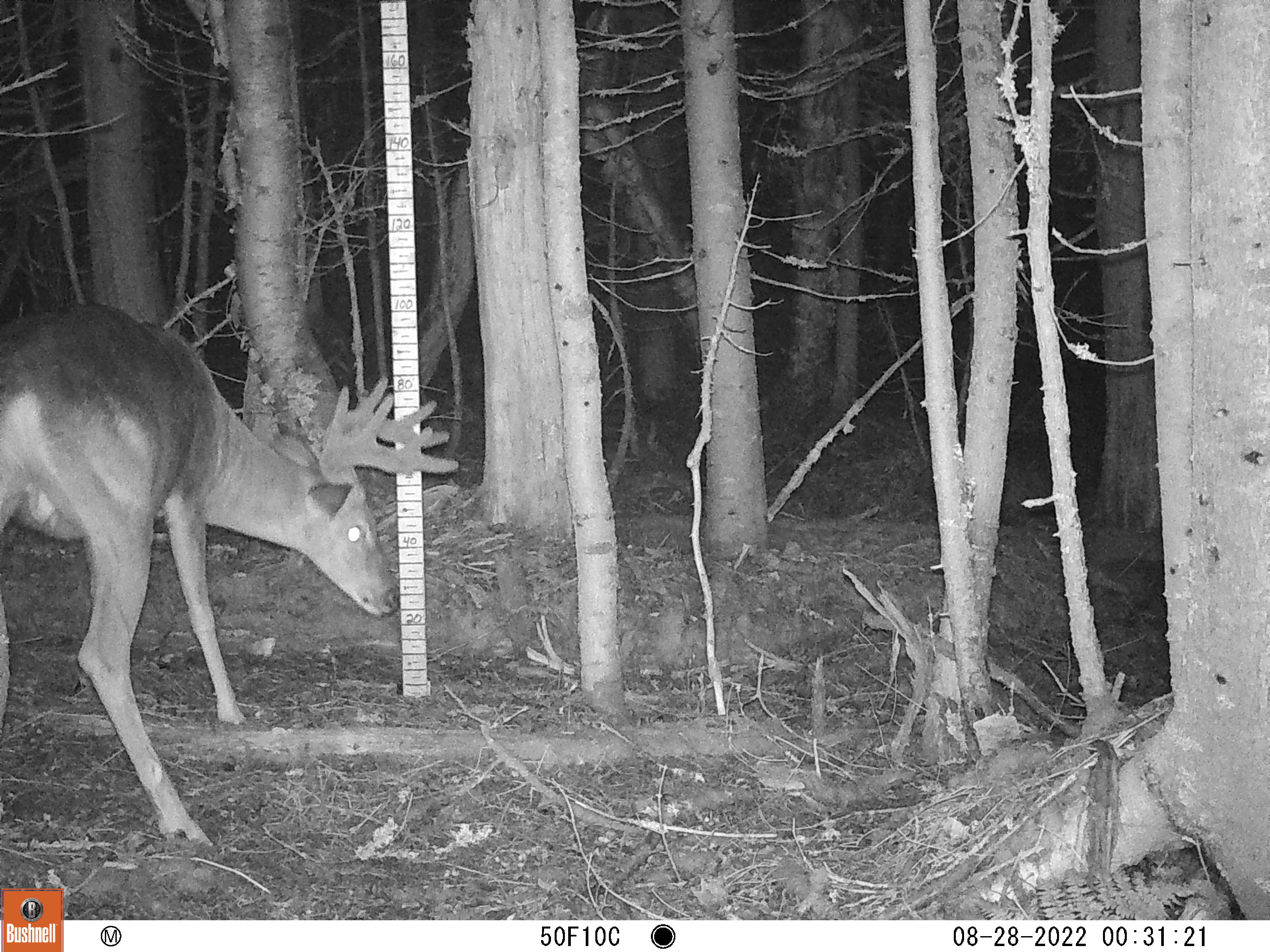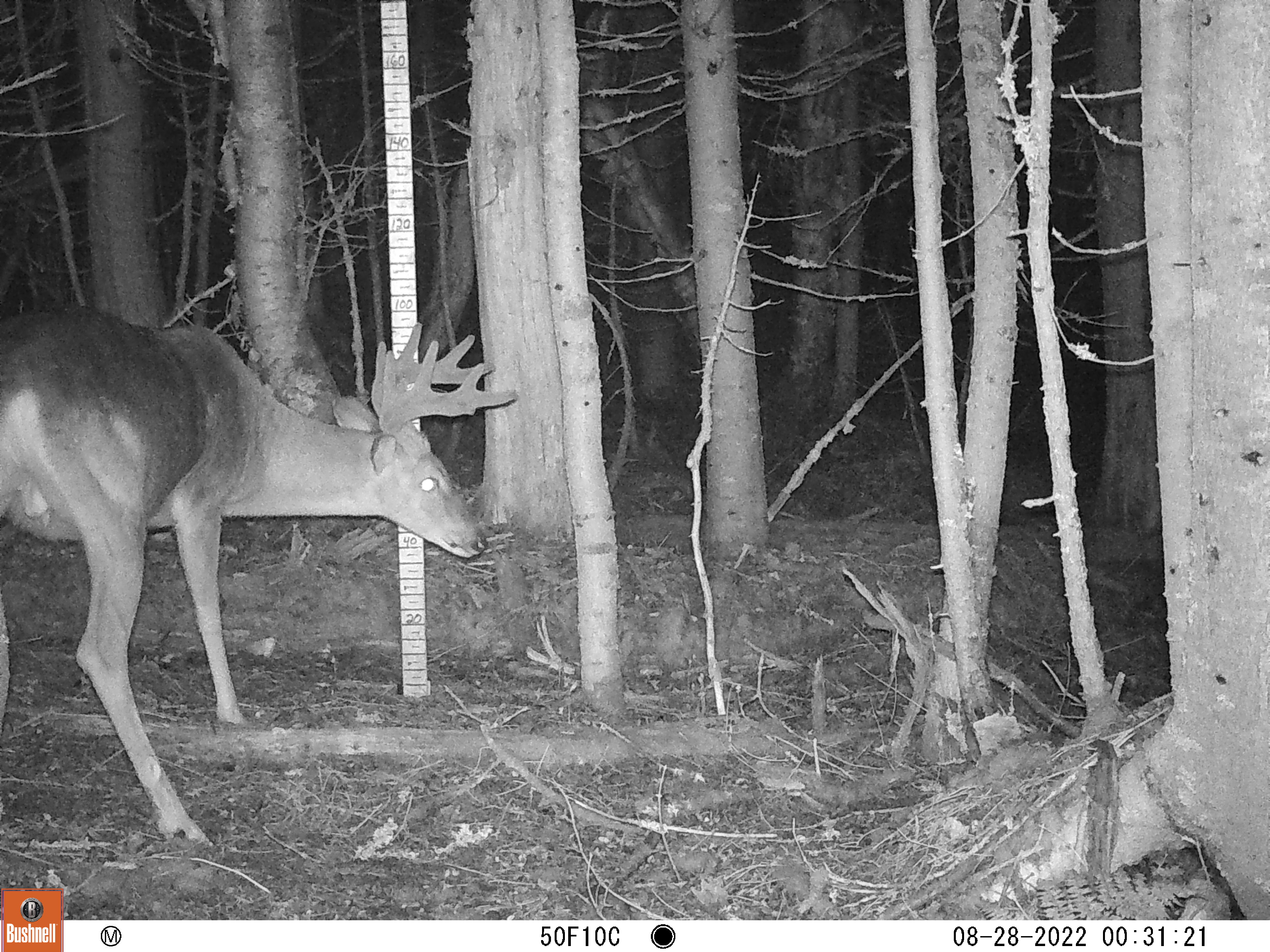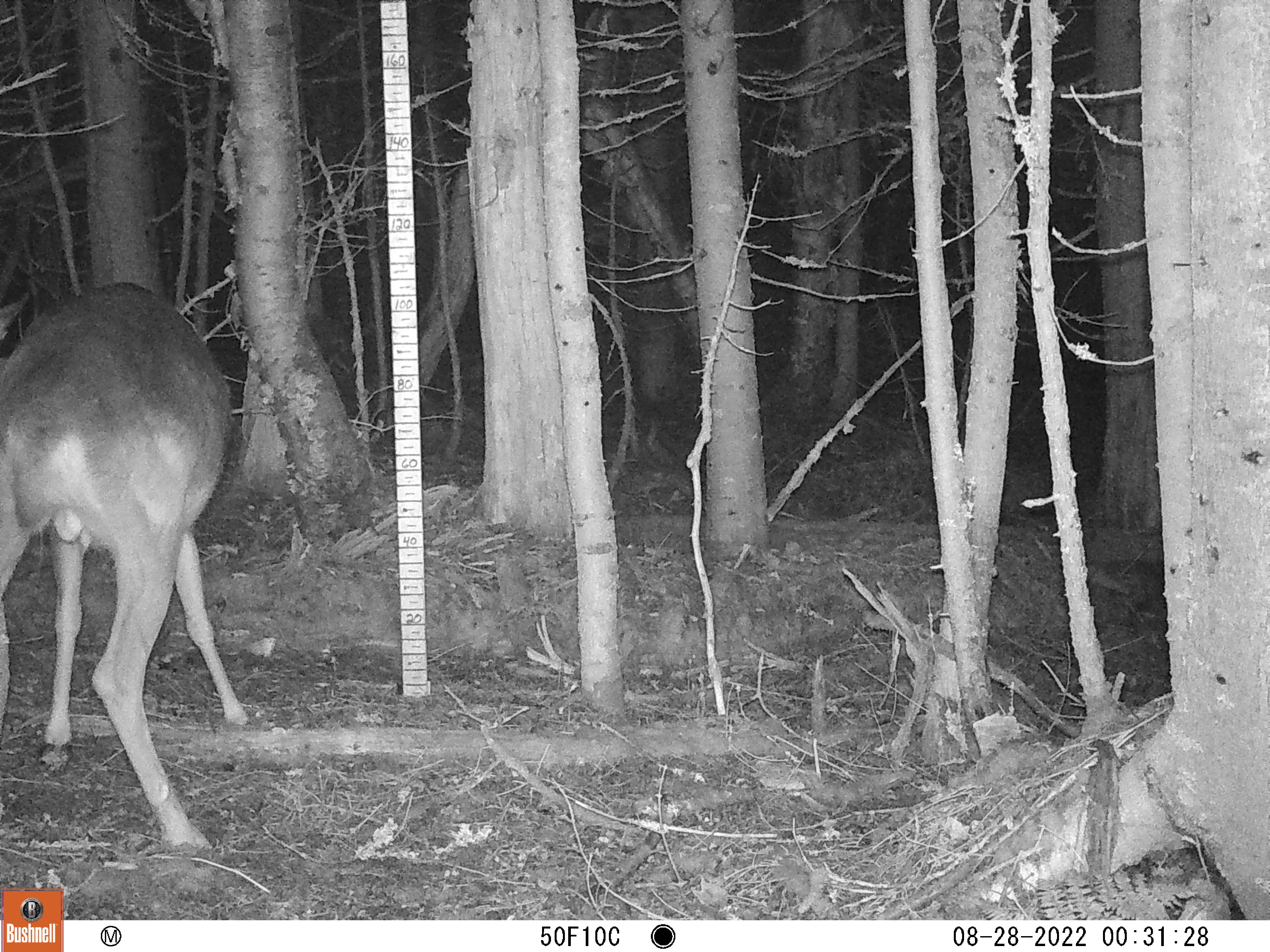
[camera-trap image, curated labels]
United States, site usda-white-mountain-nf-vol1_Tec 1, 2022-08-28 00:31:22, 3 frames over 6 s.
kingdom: Animalia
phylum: Chordata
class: Mammalia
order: Artiodactyla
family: Cervidae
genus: Odocoileus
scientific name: Odocoileus virginianus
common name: white-tailed deer